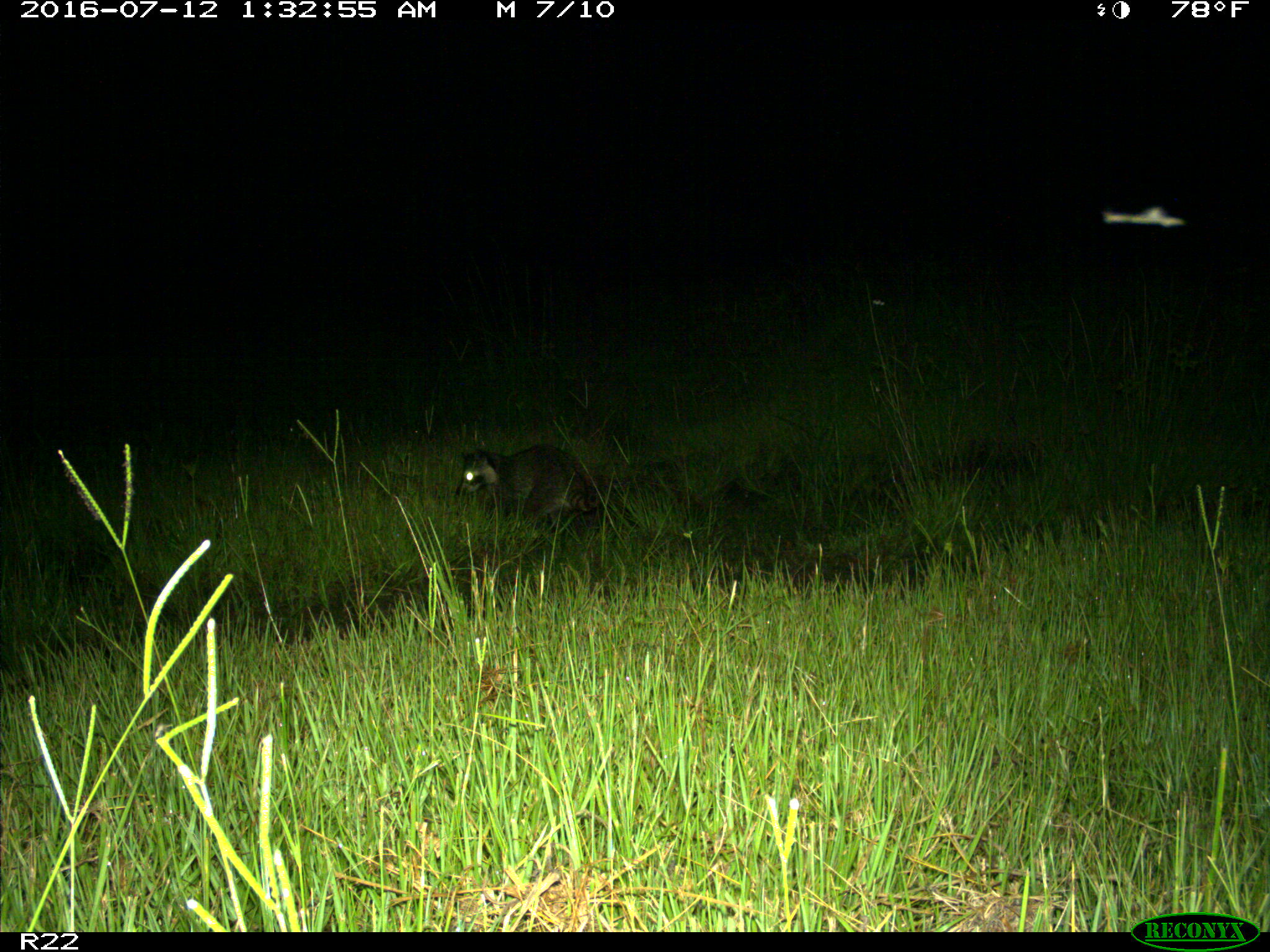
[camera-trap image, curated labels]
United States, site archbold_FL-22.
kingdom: Animalia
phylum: Chordata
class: Mammalia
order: Carnivora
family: Procyonidae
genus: Procyon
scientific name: Procyon lotor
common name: common raccoon